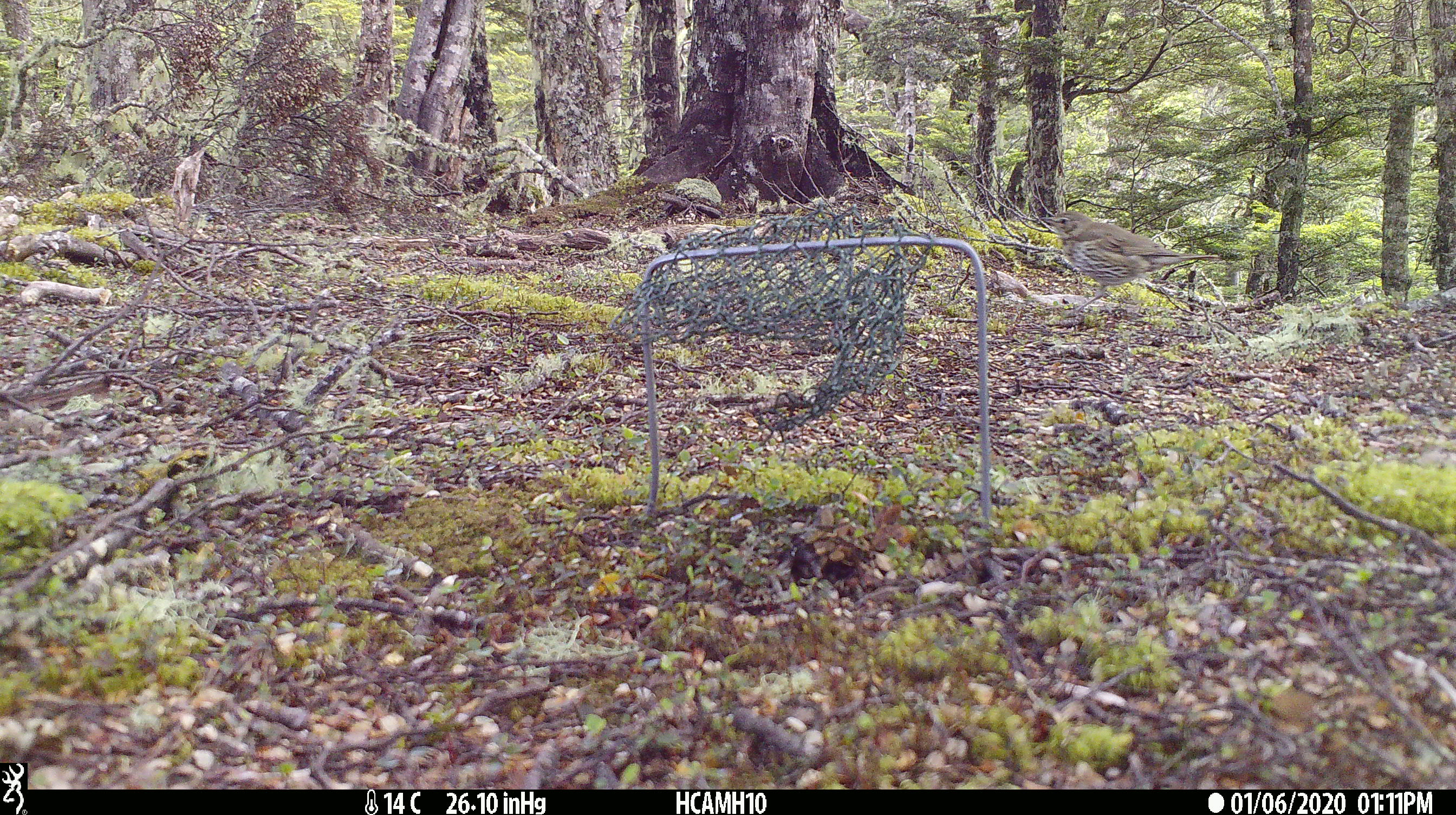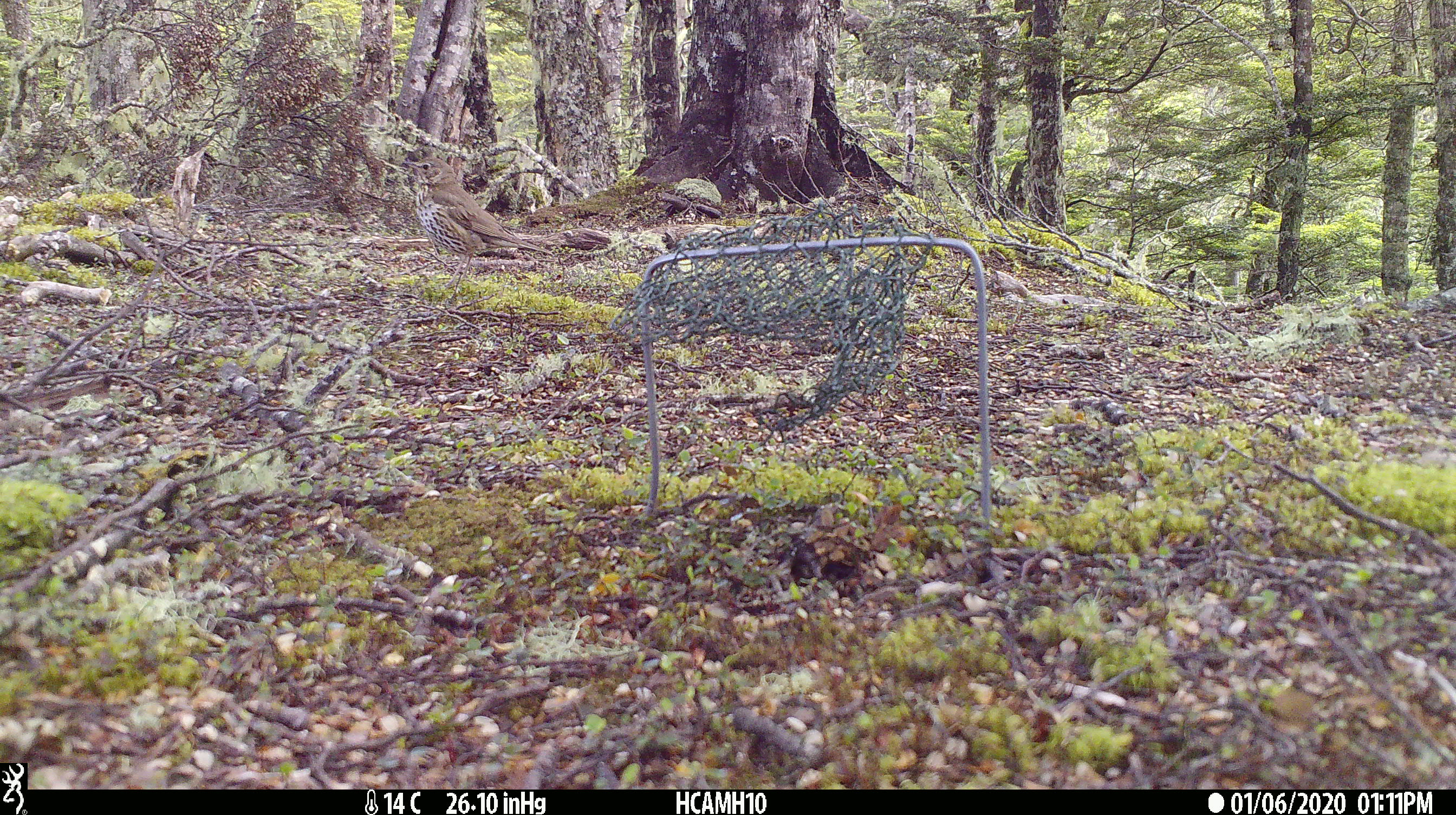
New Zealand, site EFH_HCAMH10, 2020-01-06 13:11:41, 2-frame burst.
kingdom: Animalia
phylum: Chordata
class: Aves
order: Passeriformes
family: Turdidae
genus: Turdus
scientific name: Turdus philomelos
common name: song thrush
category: thrush